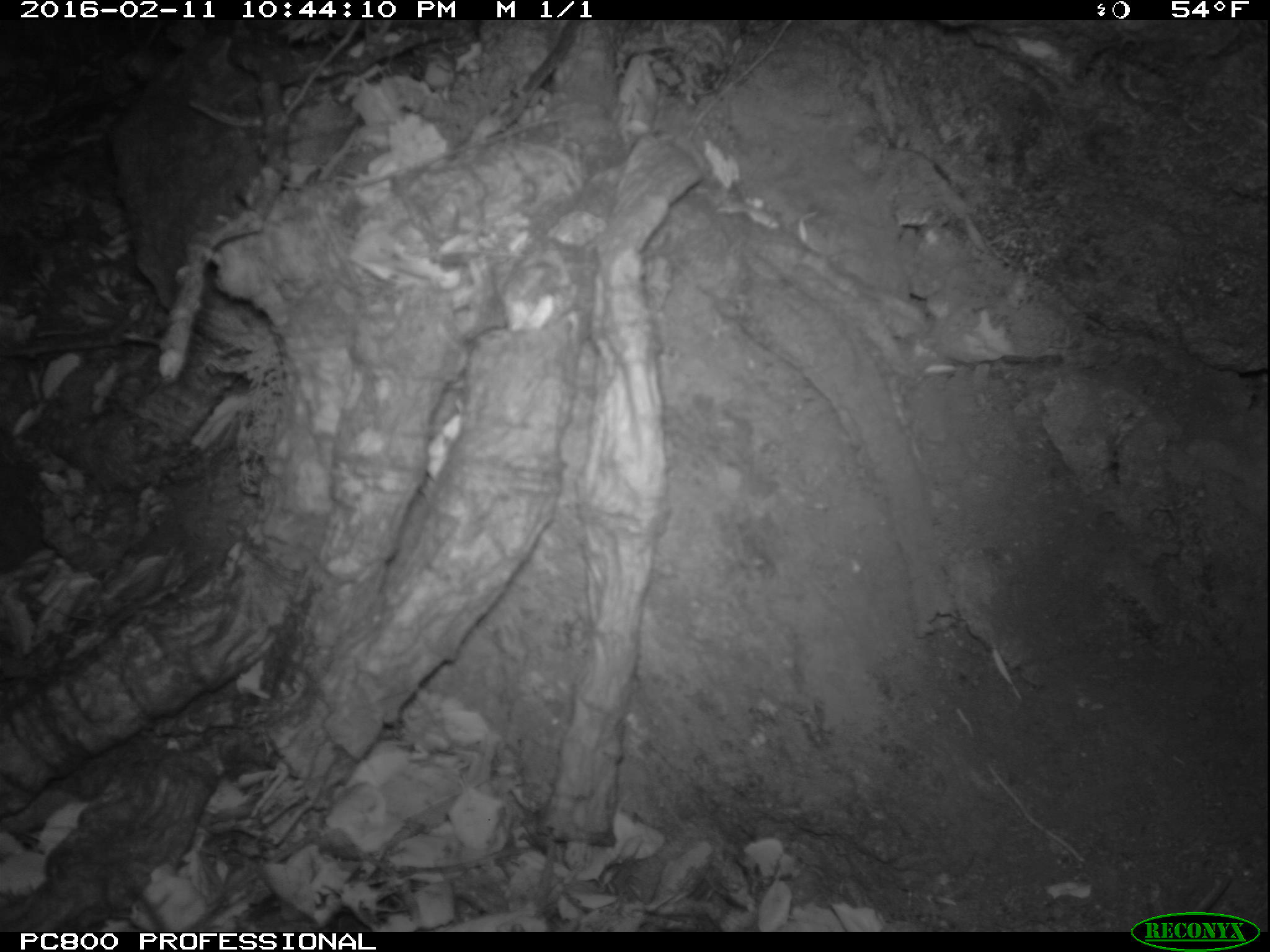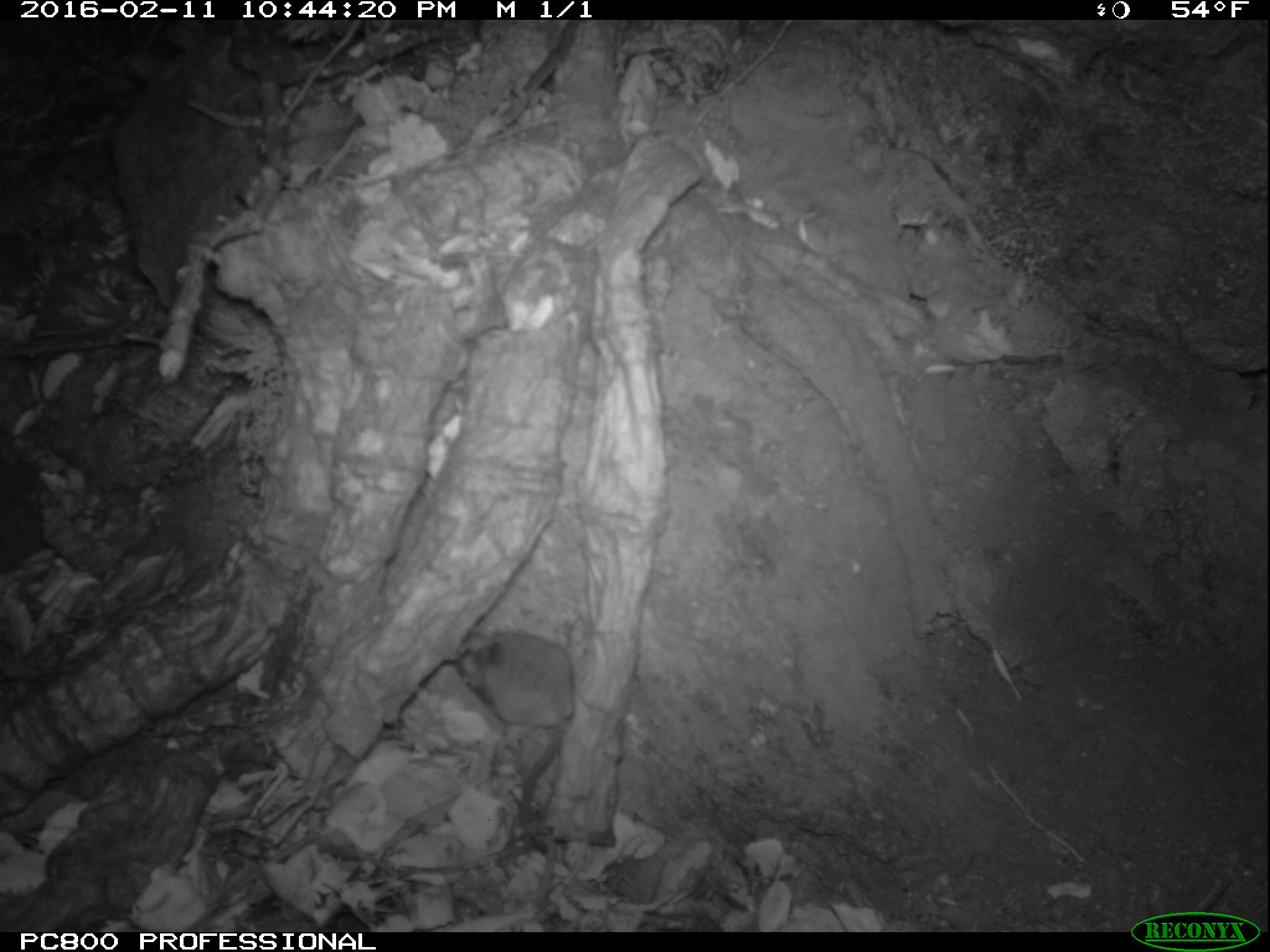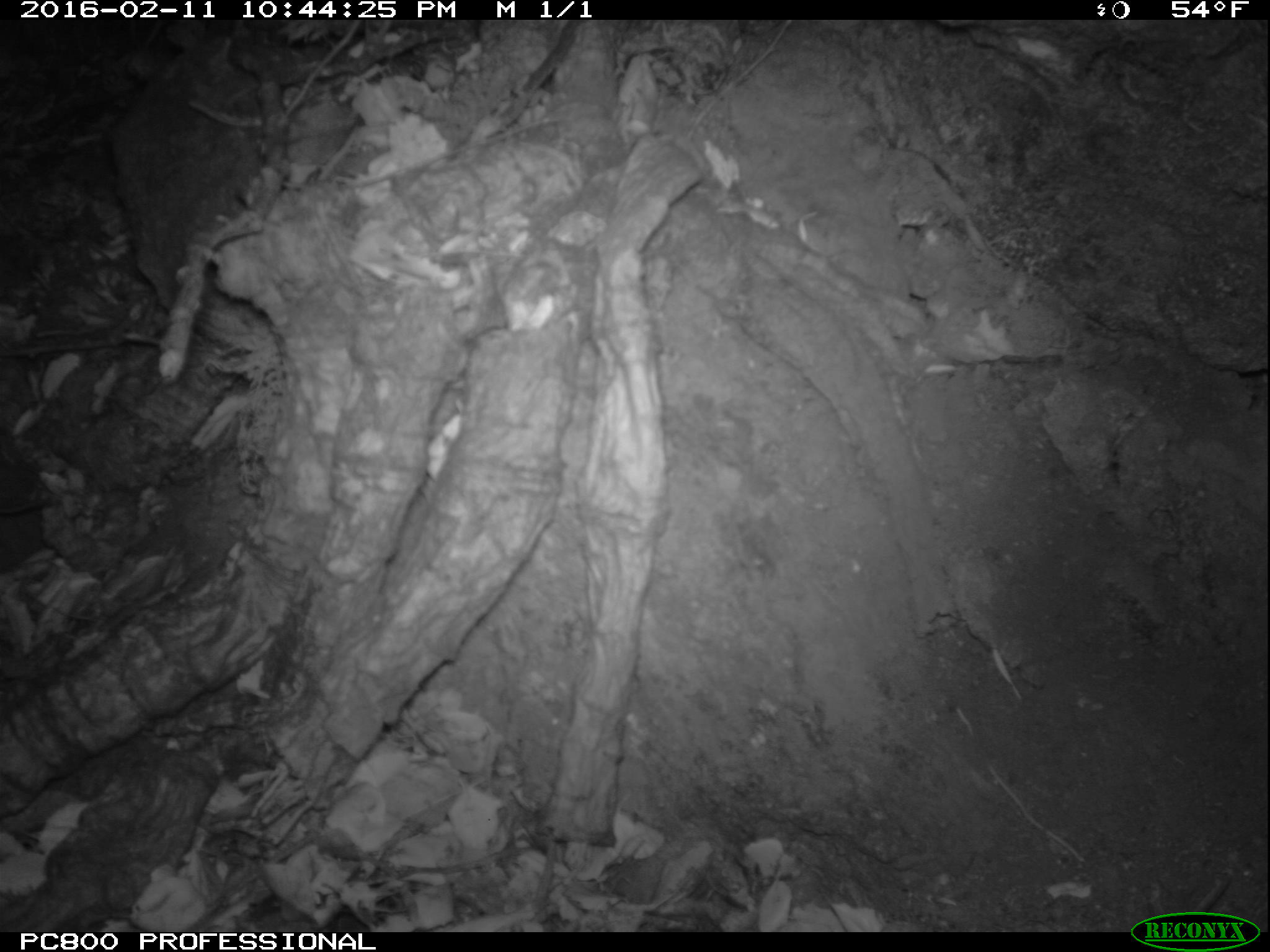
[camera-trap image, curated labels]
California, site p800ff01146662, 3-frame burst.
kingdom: Animalia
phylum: Chordata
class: Mammalia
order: Rodentia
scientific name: Rodentia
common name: rodent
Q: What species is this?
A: Rodent (Rodentia).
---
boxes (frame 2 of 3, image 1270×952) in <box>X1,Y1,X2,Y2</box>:
rodent: <box>457,628,575,830</box>